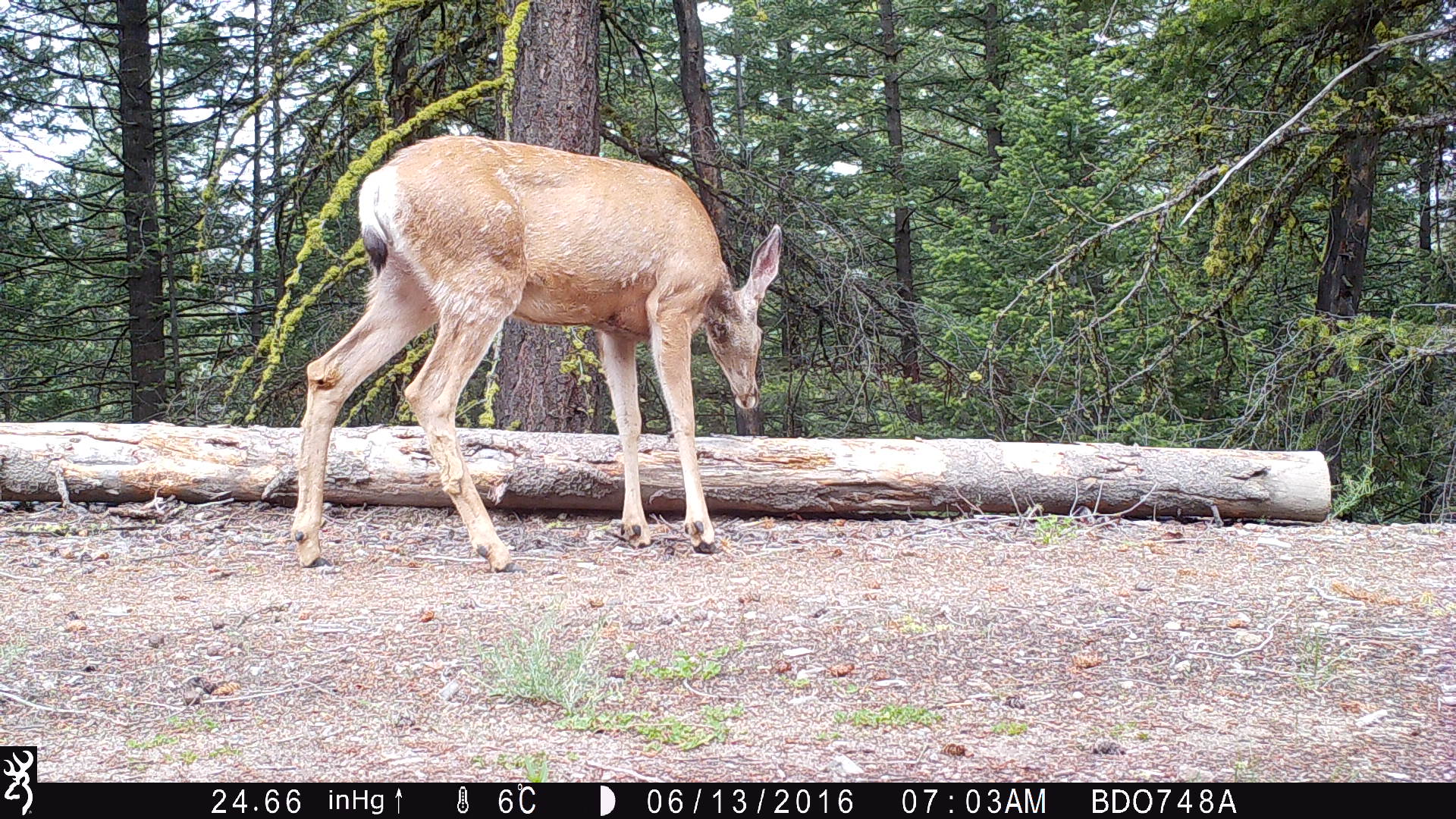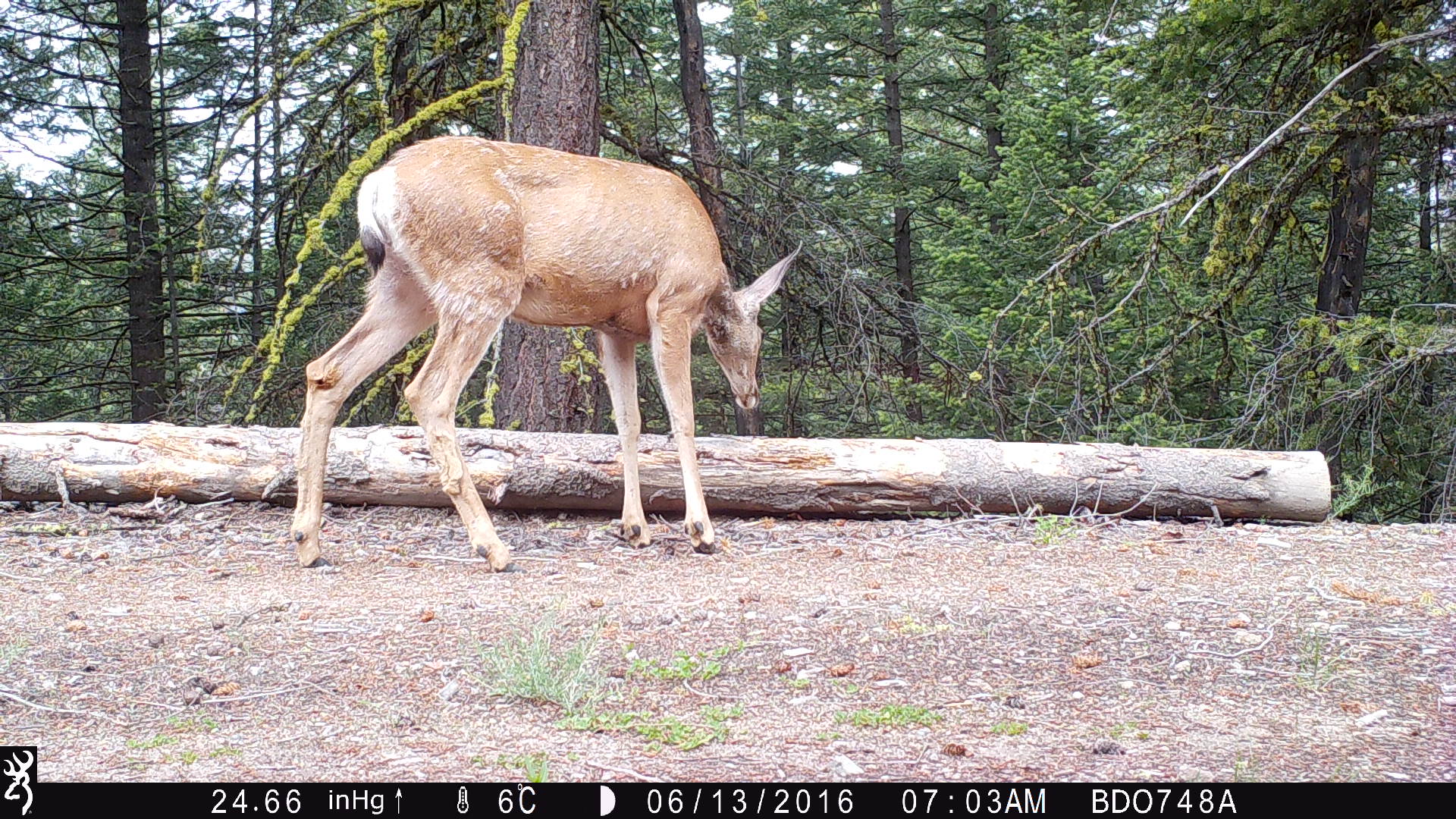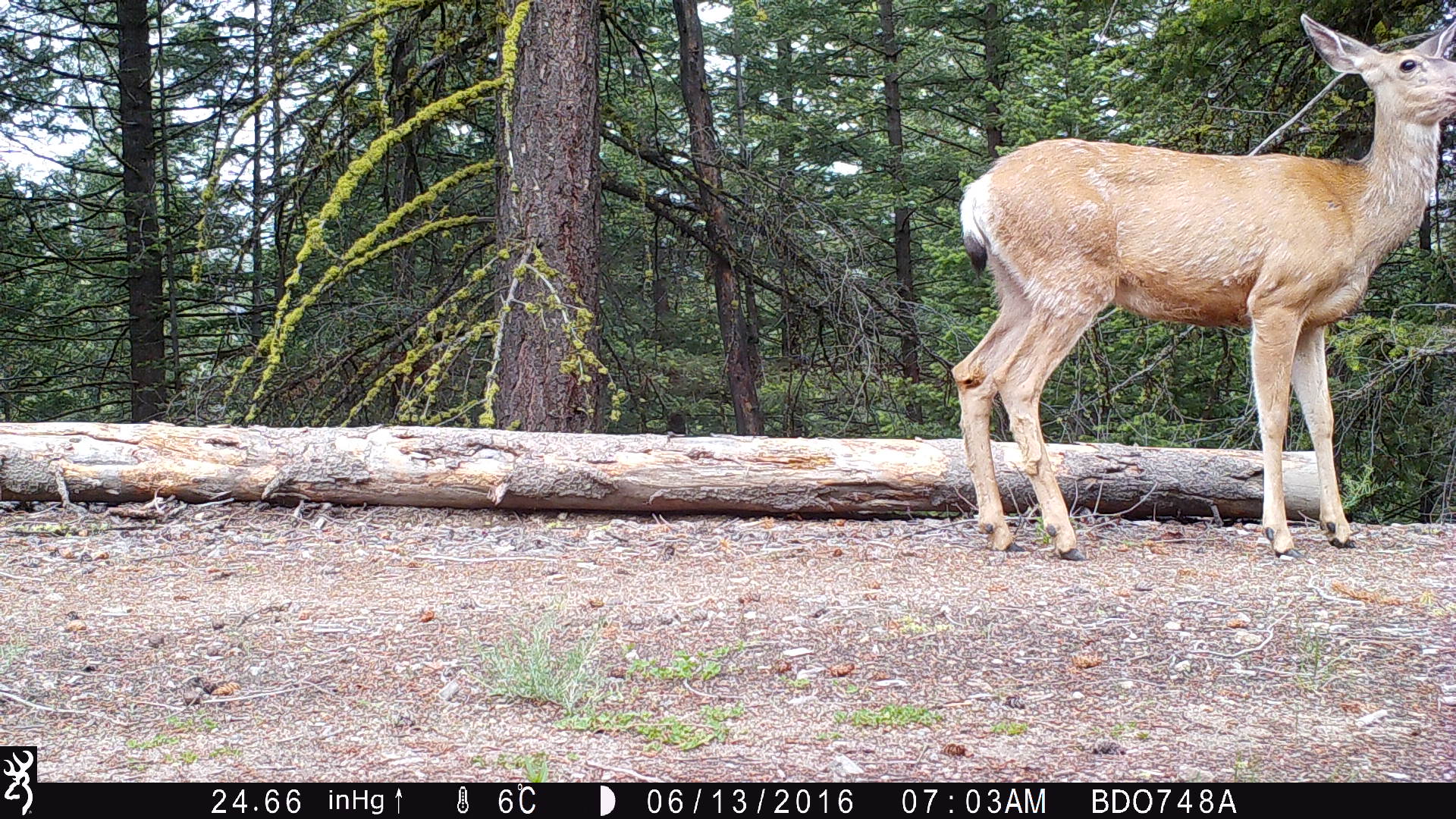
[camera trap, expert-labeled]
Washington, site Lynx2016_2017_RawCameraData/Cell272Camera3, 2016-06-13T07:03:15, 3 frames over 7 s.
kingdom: Animalia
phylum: Chordata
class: Mammalia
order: Artiodactyla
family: Cervidae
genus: Odocoileus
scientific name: Odocoileus hemionus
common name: mule deer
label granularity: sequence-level